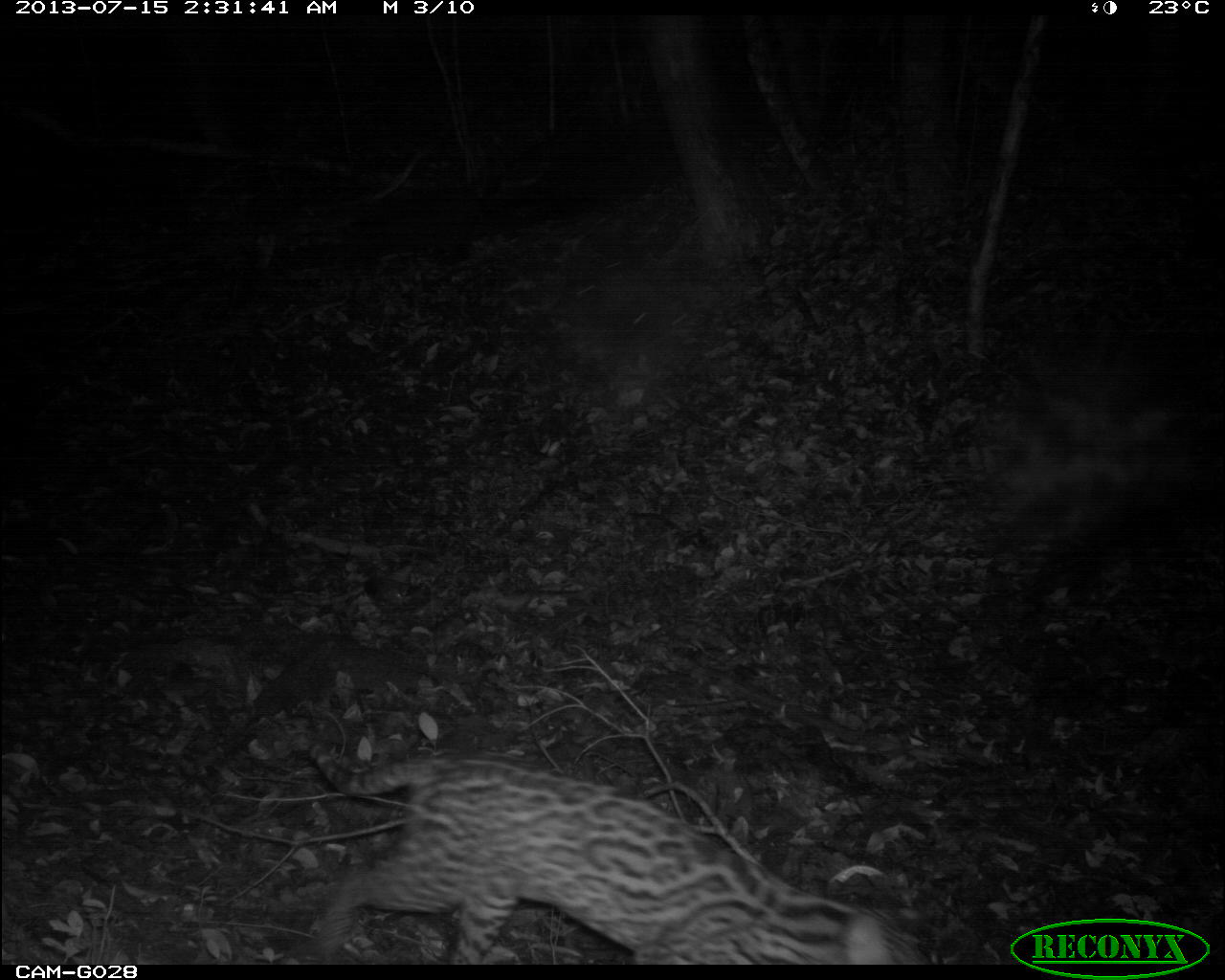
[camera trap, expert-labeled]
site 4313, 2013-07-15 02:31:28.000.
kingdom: Animalia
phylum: Chordata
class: Mammalia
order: Carnivora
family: Felidae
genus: Leopardus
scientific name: Leopardus pardalis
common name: ocelot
Leopardus pardalis (ocelot), count 1, sex female.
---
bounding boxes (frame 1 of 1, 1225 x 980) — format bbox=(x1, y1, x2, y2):
leopardus pardalis: bbox=(305, 753, 929, 964)